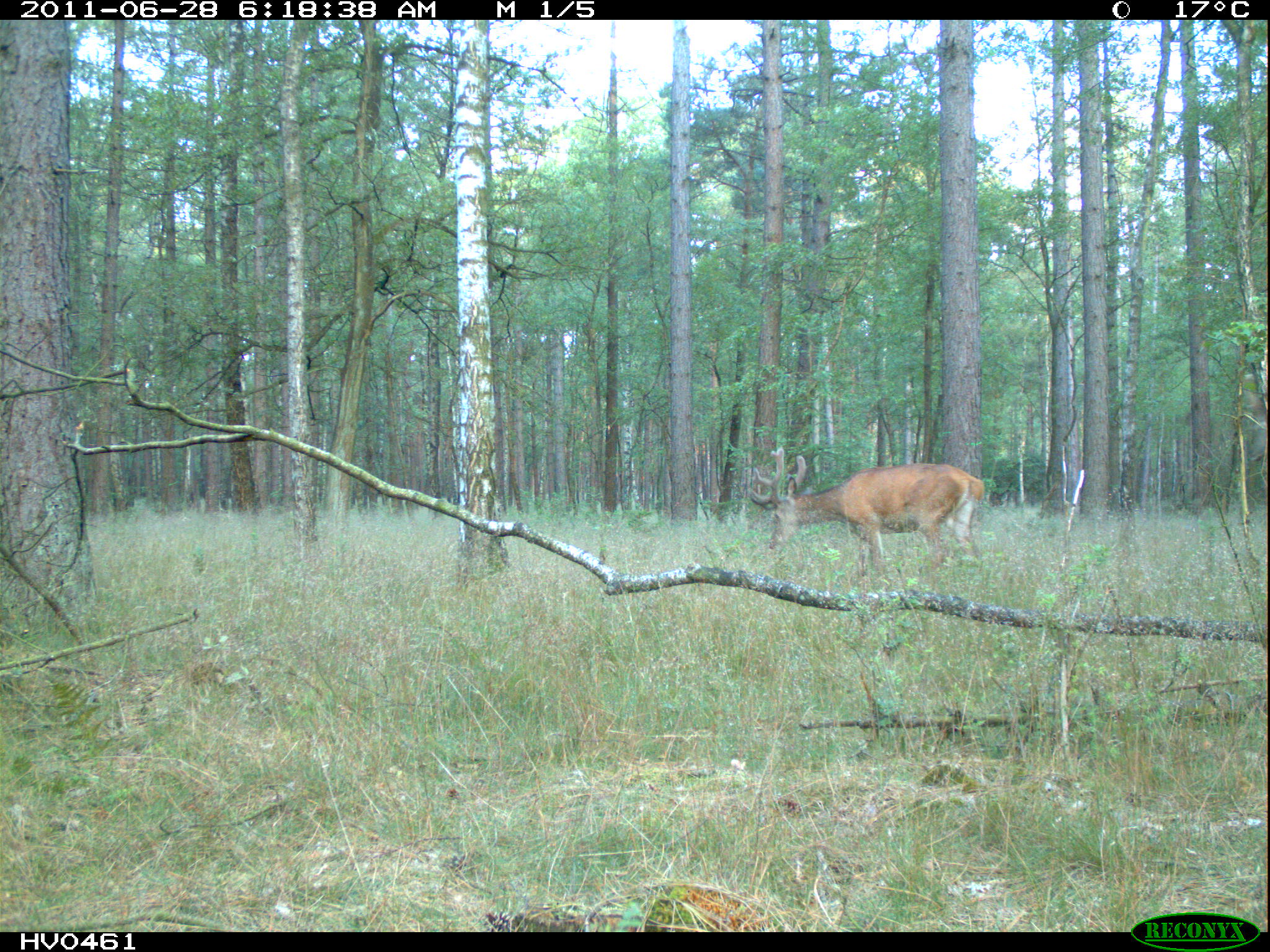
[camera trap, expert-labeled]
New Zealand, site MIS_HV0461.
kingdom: Animalia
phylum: Chordata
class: Mammalia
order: Artiodactyla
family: Cervidae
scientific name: Cervidae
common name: deer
Deer (Cervidae).